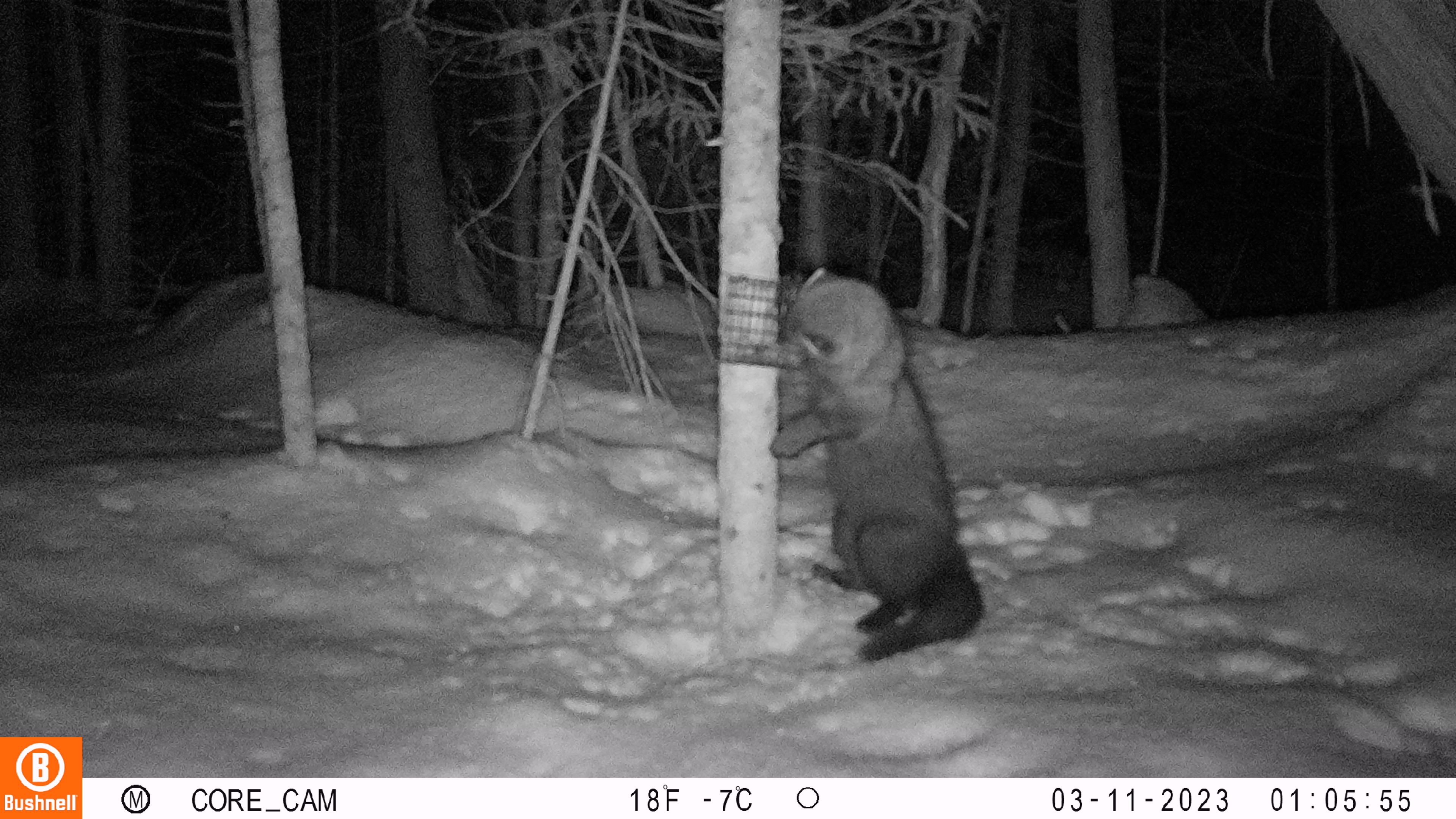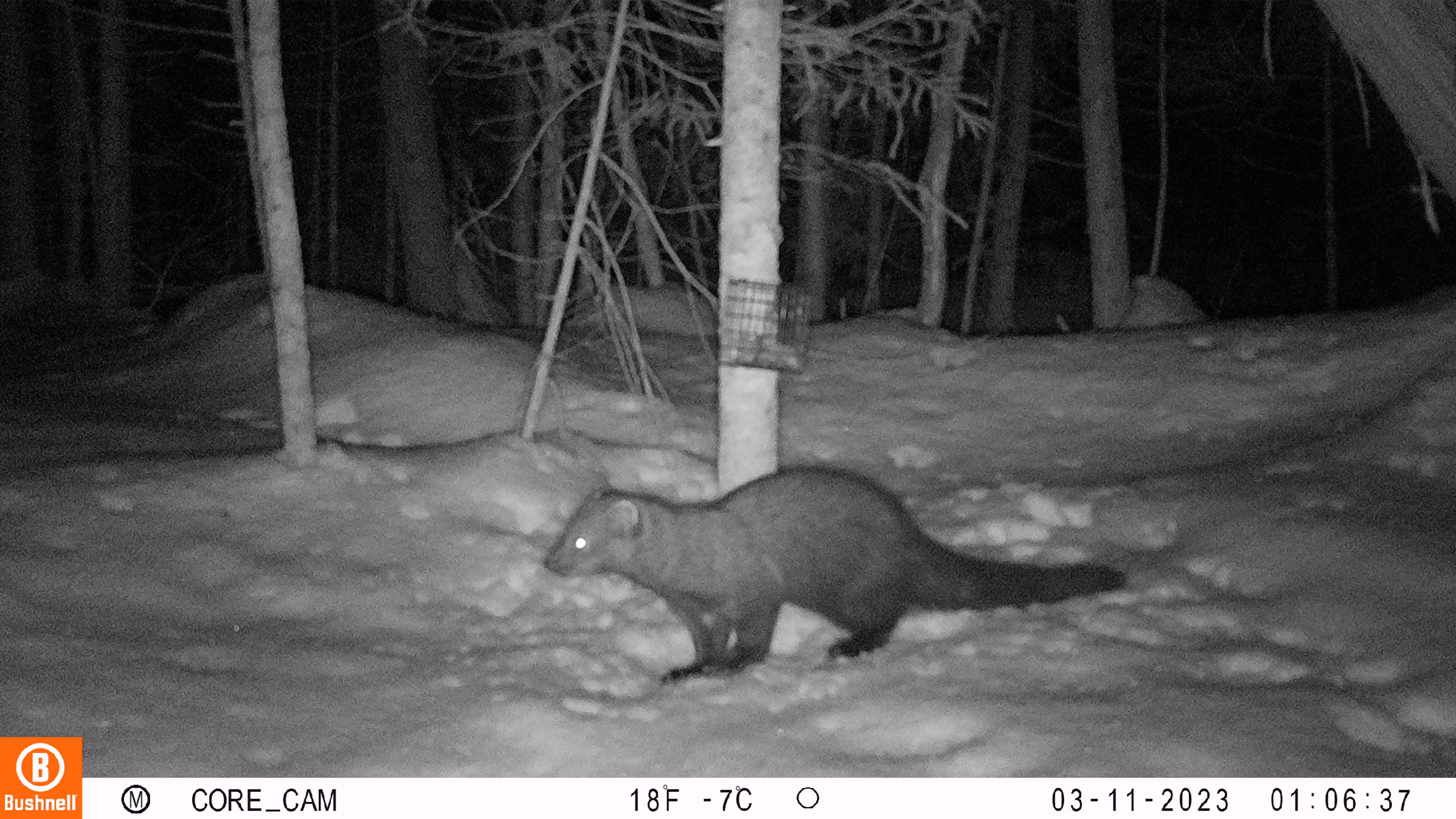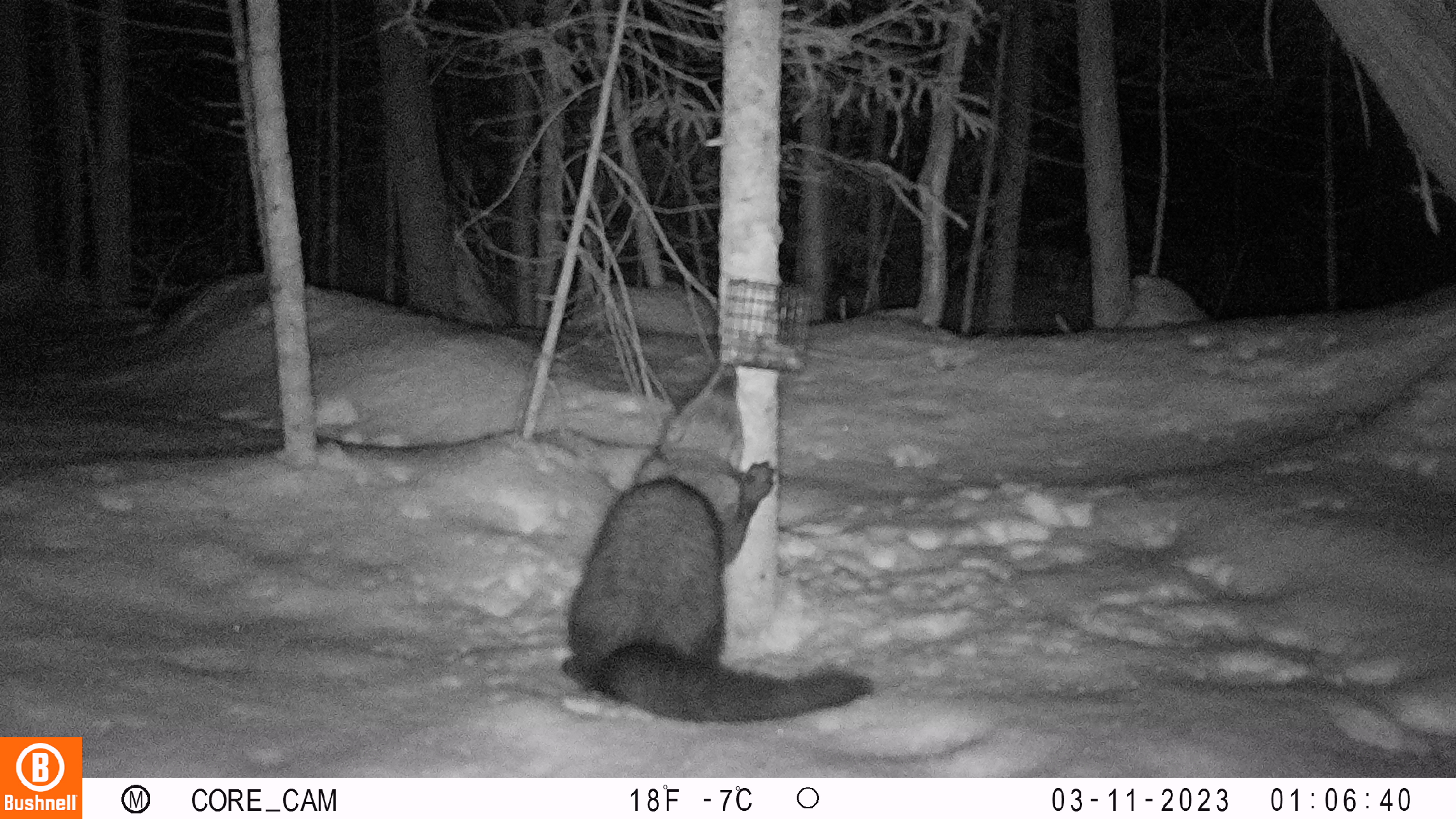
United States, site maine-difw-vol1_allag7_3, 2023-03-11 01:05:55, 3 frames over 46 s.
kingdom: Animalia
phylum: Chordata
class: Mammalia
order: Carnivora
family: Mustelidae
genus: Pekania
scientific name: Pekania pennanti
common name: fisher